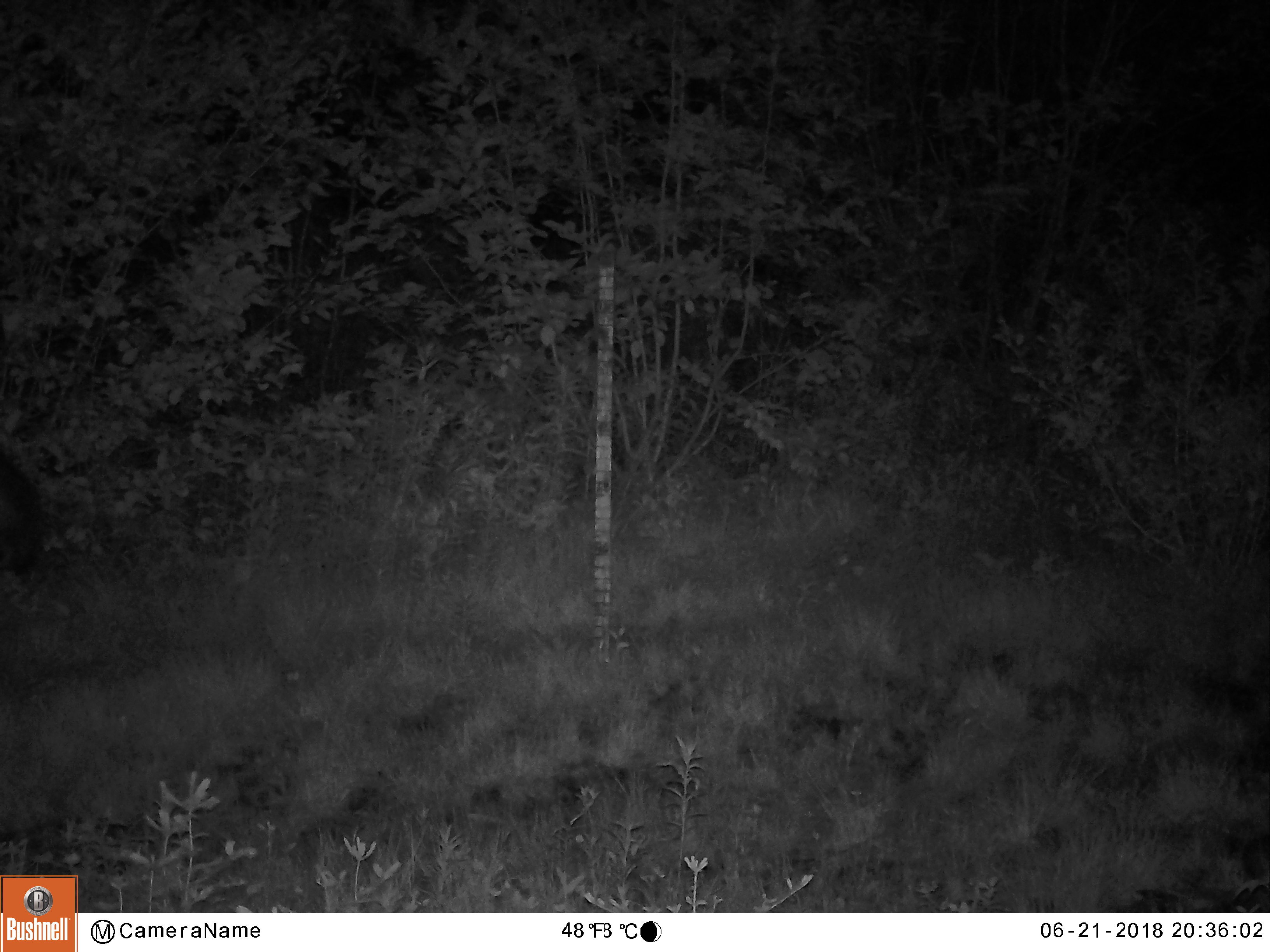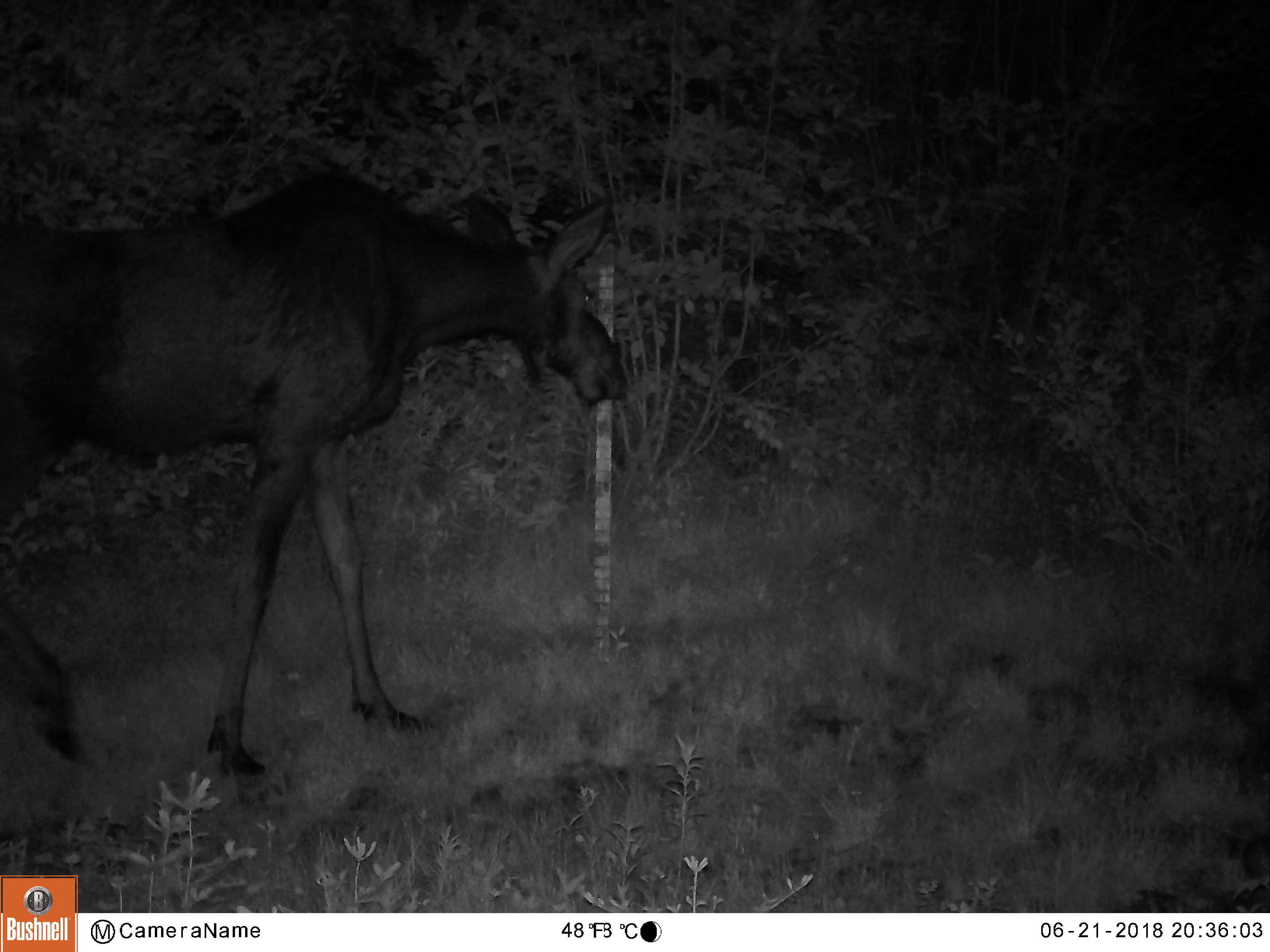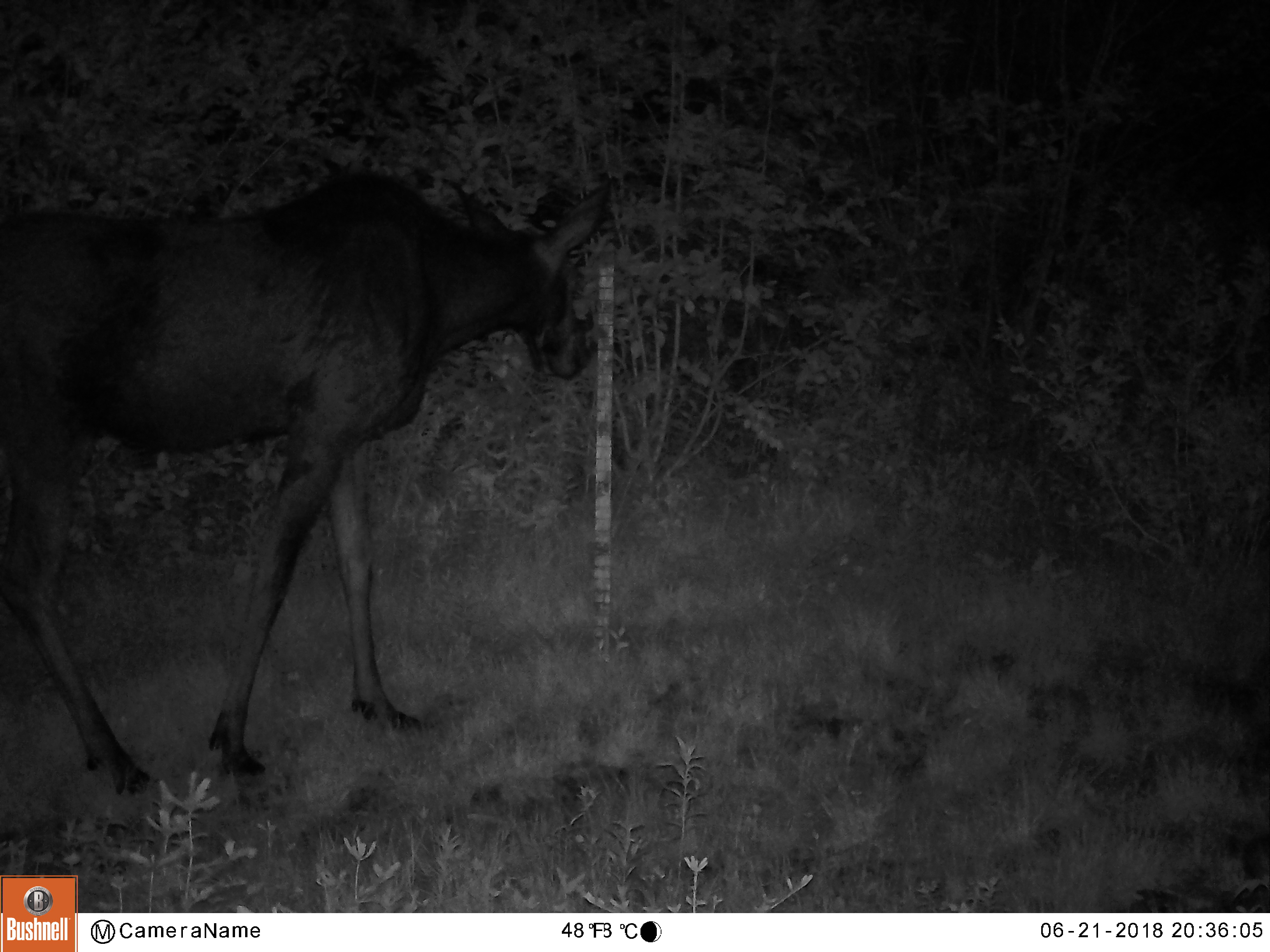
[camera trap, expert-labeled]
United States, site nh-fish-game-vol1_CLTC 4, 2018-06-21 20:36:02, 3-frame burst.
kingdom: Animalia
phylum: Chordata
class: Mammalia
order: Artiodactyla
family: Cervidae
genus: Alces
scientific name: Alces alces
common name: moose